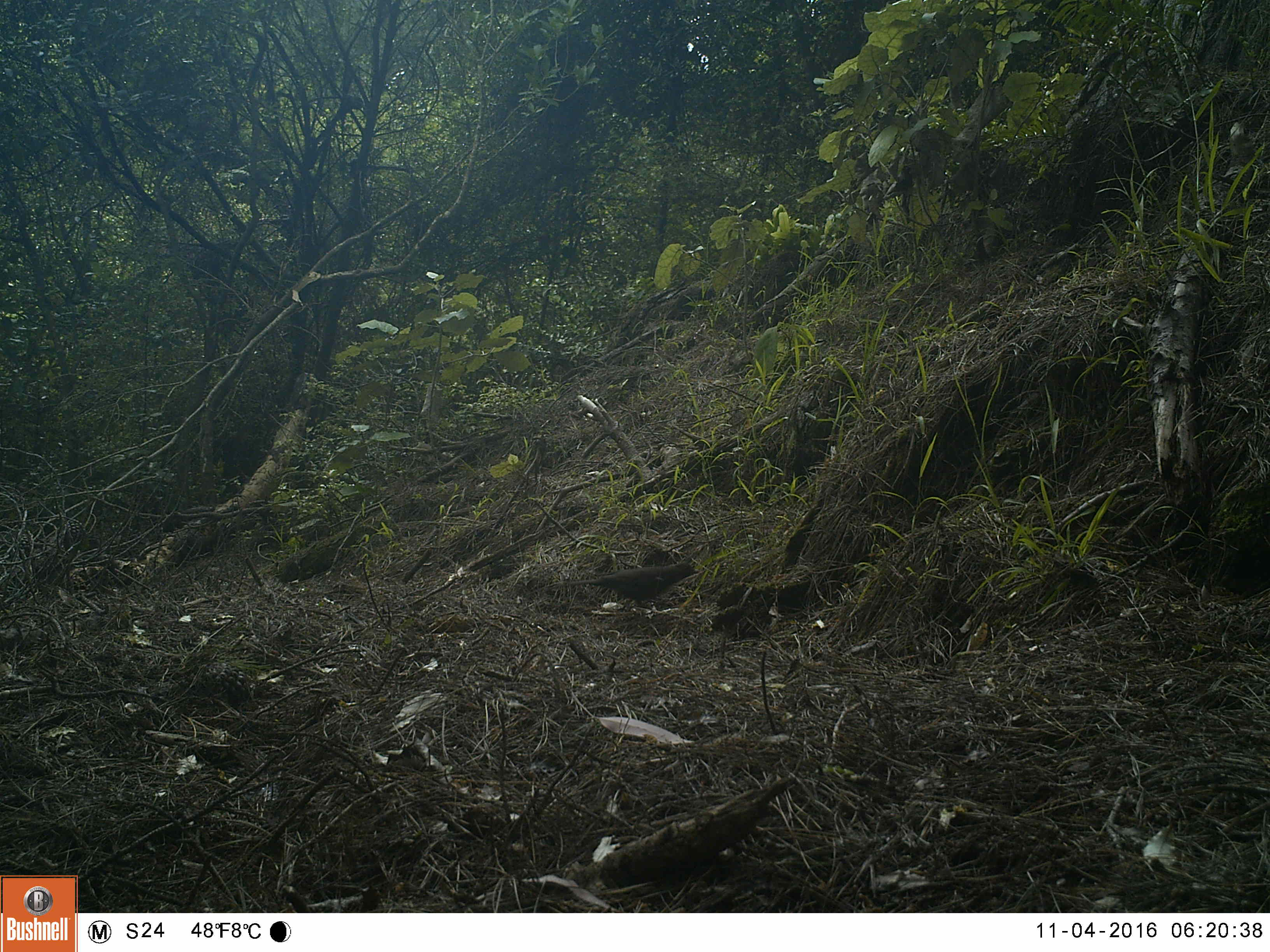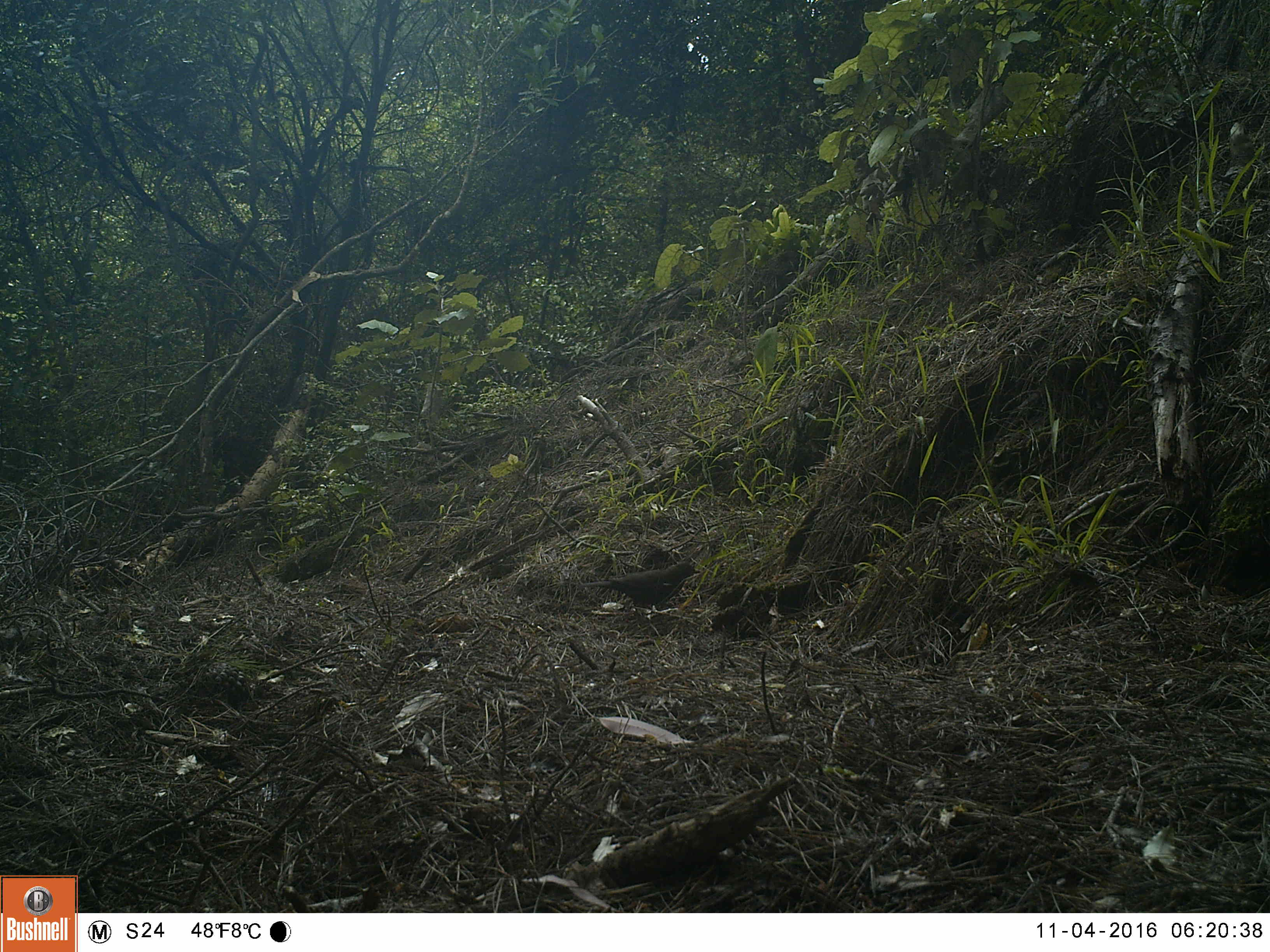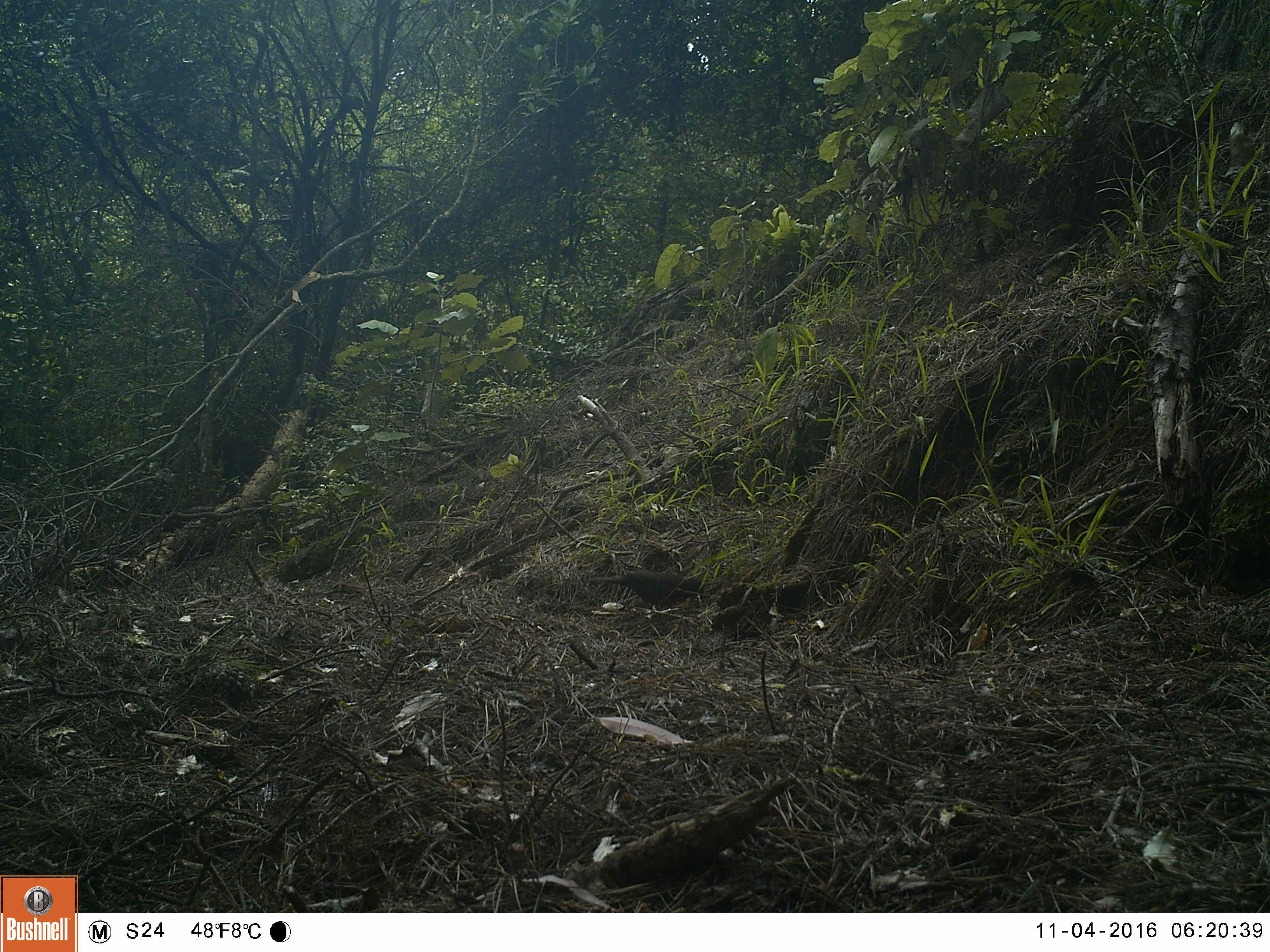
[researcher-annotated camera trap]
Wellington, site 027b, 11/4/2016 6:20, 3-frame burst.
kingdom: Animalia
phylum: Chordata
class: Aves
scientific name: Aves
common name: bird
Bird (Aves).